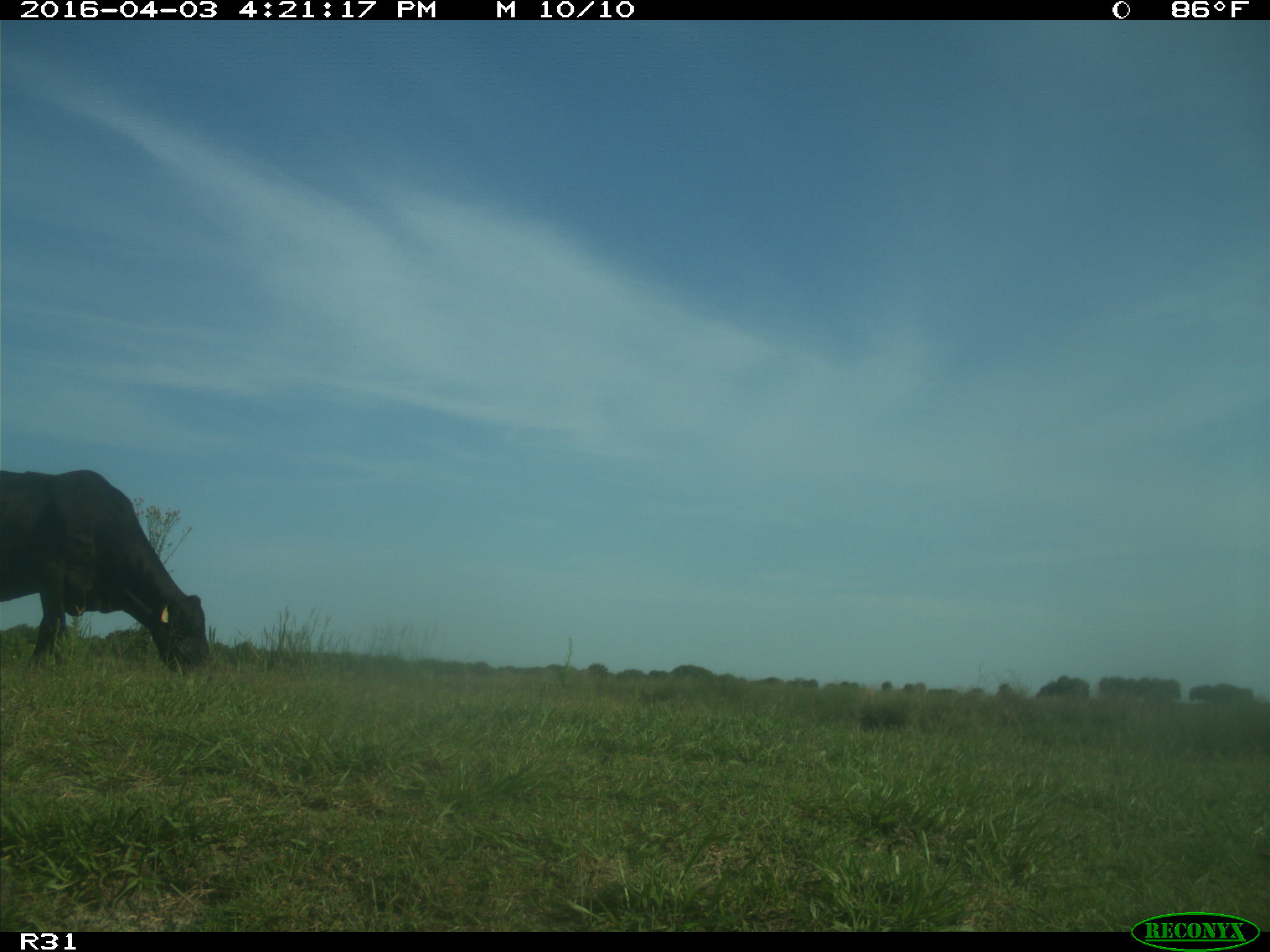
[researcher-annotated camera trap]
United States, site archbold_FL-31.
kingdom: Animalia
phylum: Chordata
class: Mammalia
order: Artiodactyla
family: Bovidae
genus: Bos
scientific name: Bos taurus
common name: domestic cow